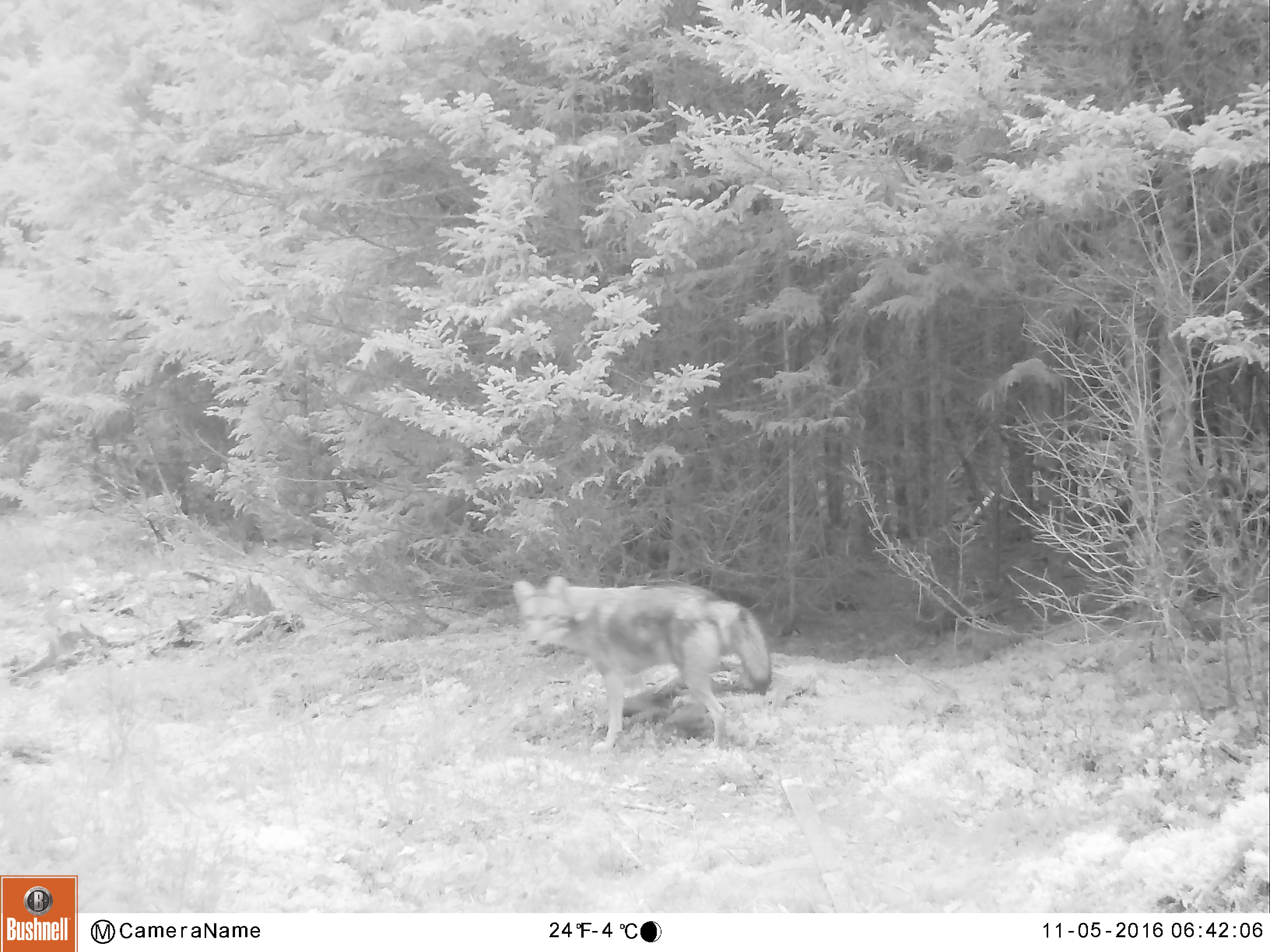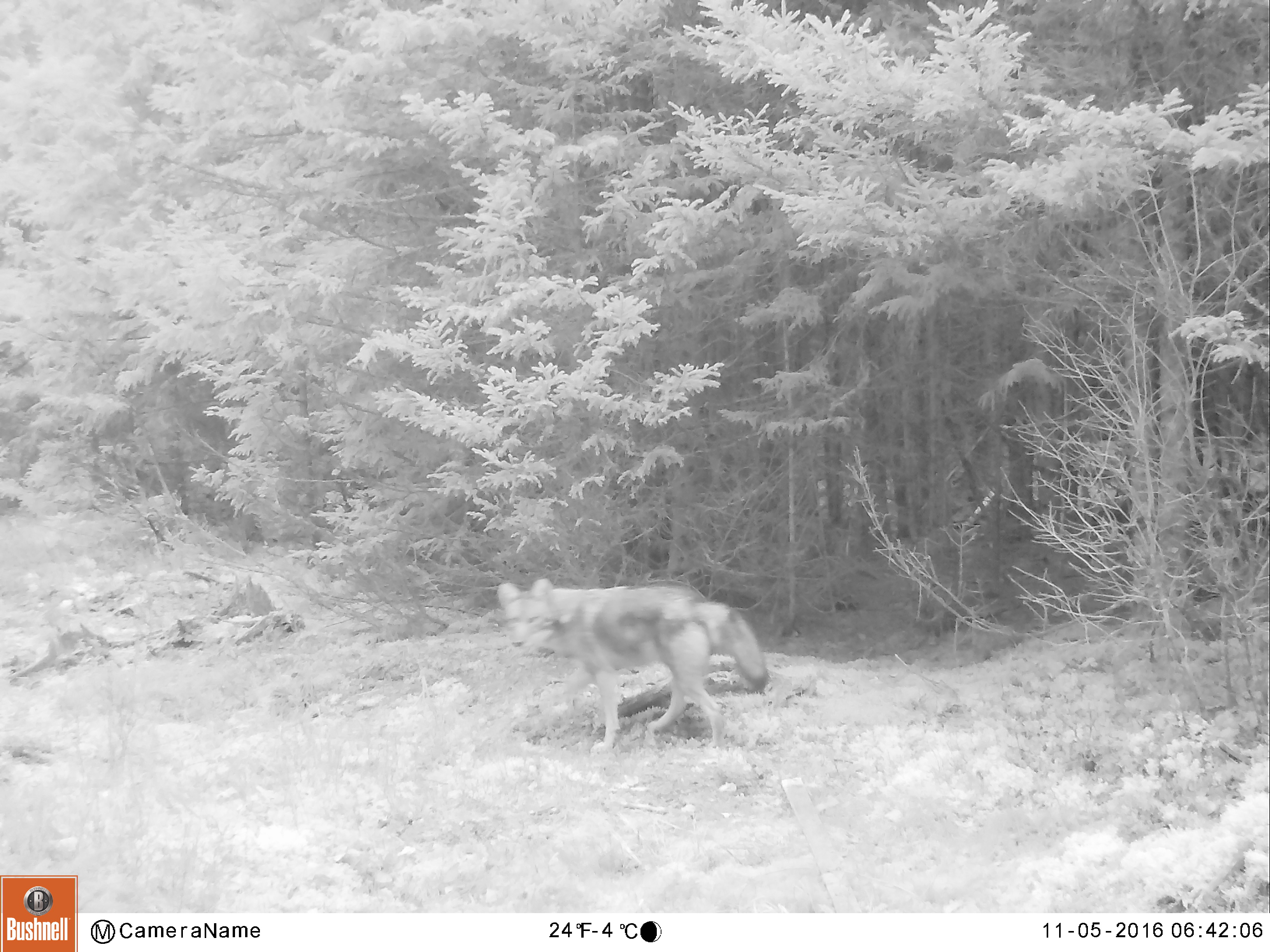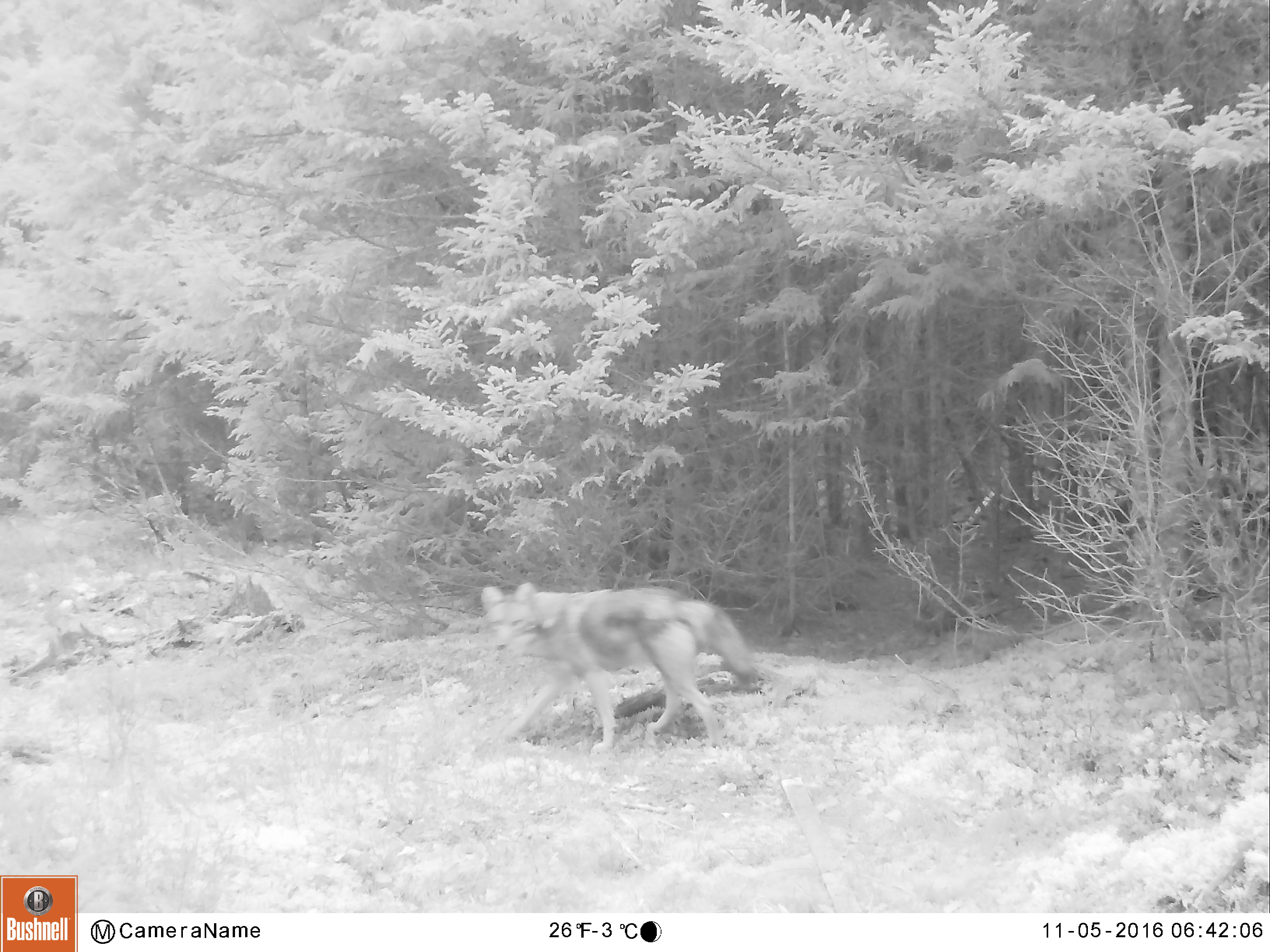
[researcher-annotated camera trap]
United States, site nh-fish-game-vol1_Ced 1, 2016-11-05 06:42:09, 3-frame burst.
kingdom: Animalia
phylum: Chordata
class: Mammalia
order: Carnivora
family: Canidae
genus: Canis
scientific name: Canis latrans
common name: coyote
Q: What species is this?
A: Coyote (Canis latrans).